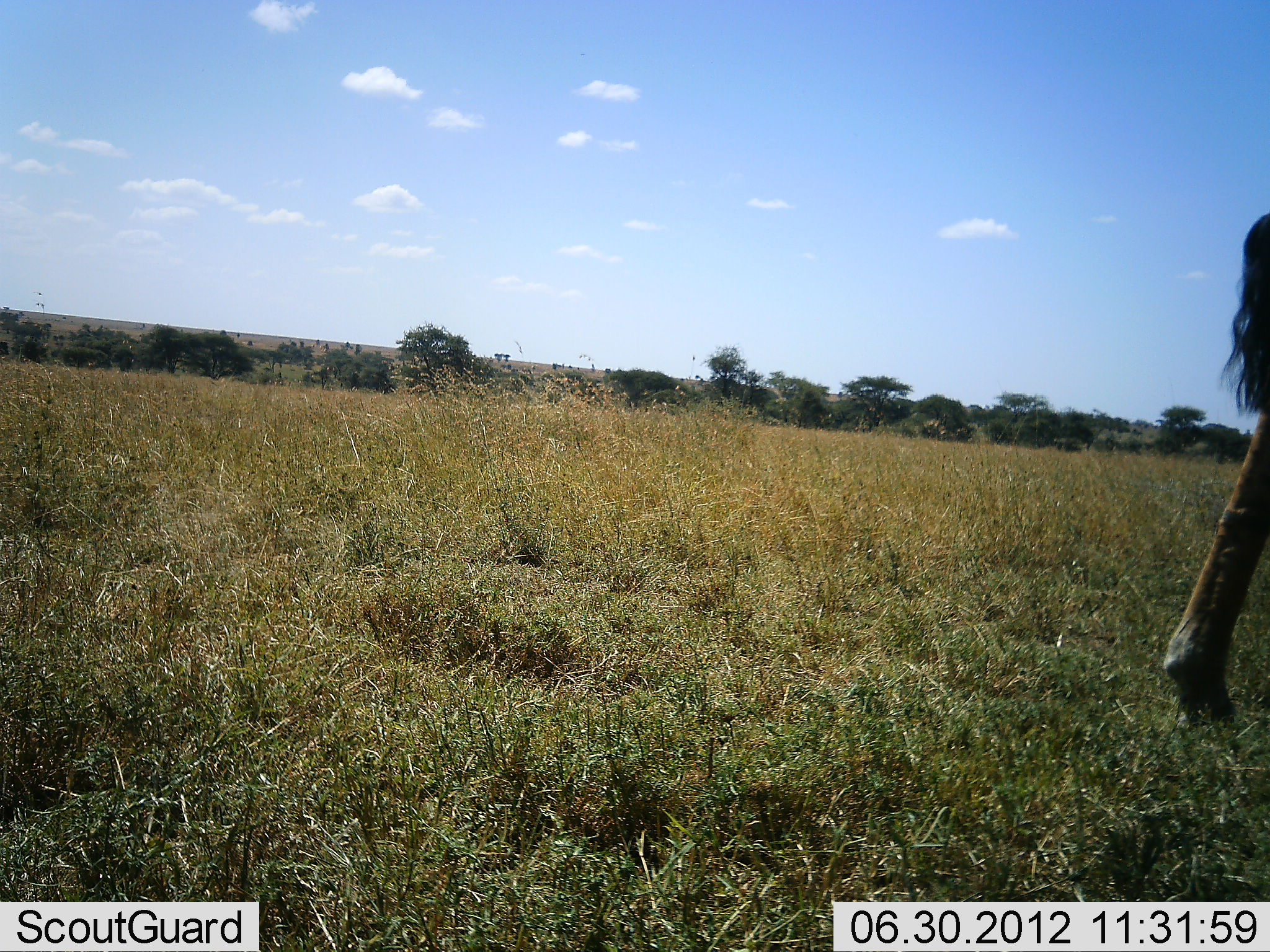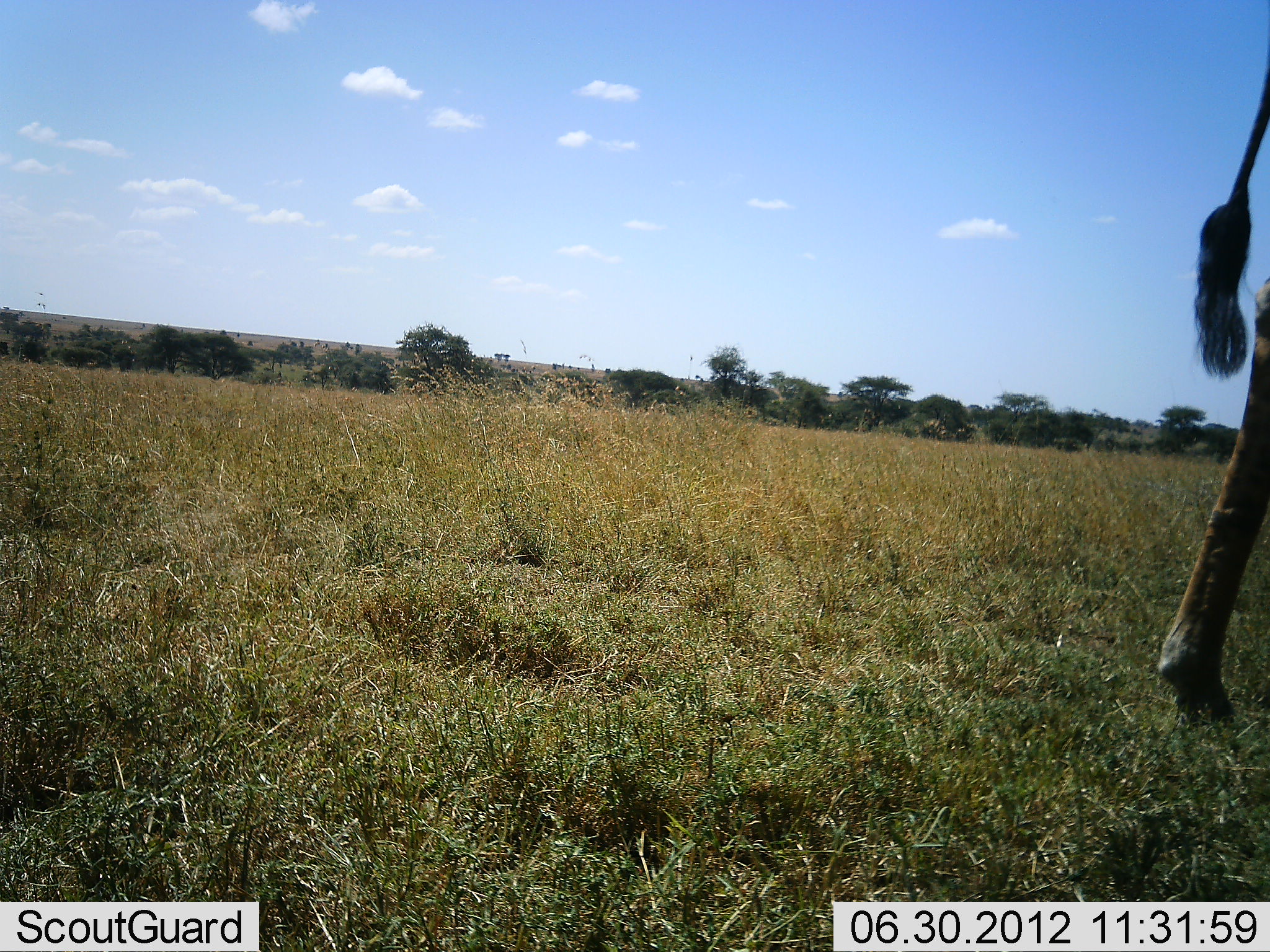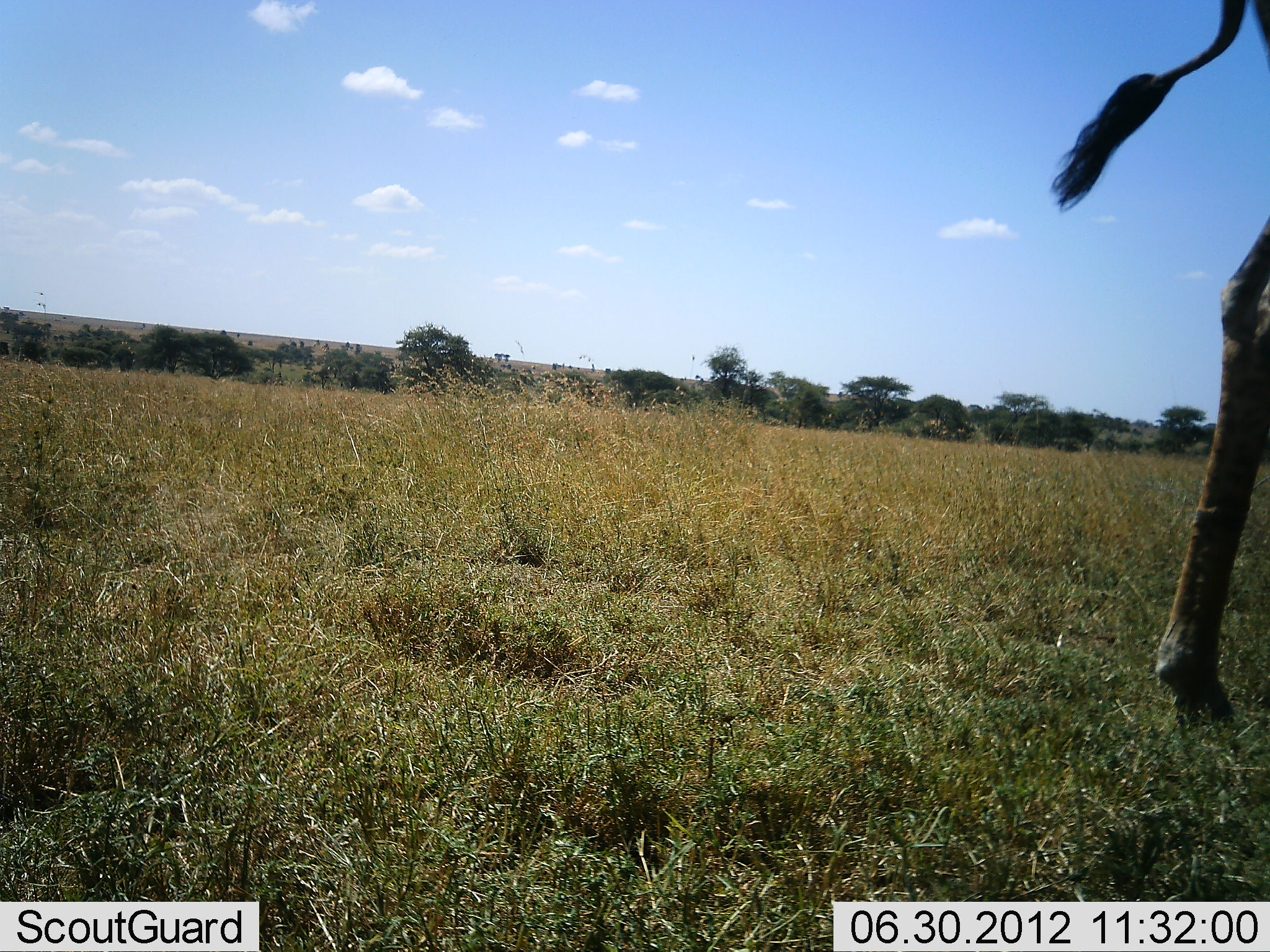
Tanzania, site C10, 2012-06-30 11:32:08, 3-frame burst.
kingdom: Animalia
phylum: Chordata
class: Mammalia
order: Artiodactyla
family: Giraffidae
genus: Giraffa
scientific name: Giraffa camelopardalis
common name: giraffe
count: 1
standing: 40%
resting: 0%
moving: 50%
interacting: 0%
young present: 0%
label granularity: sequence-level